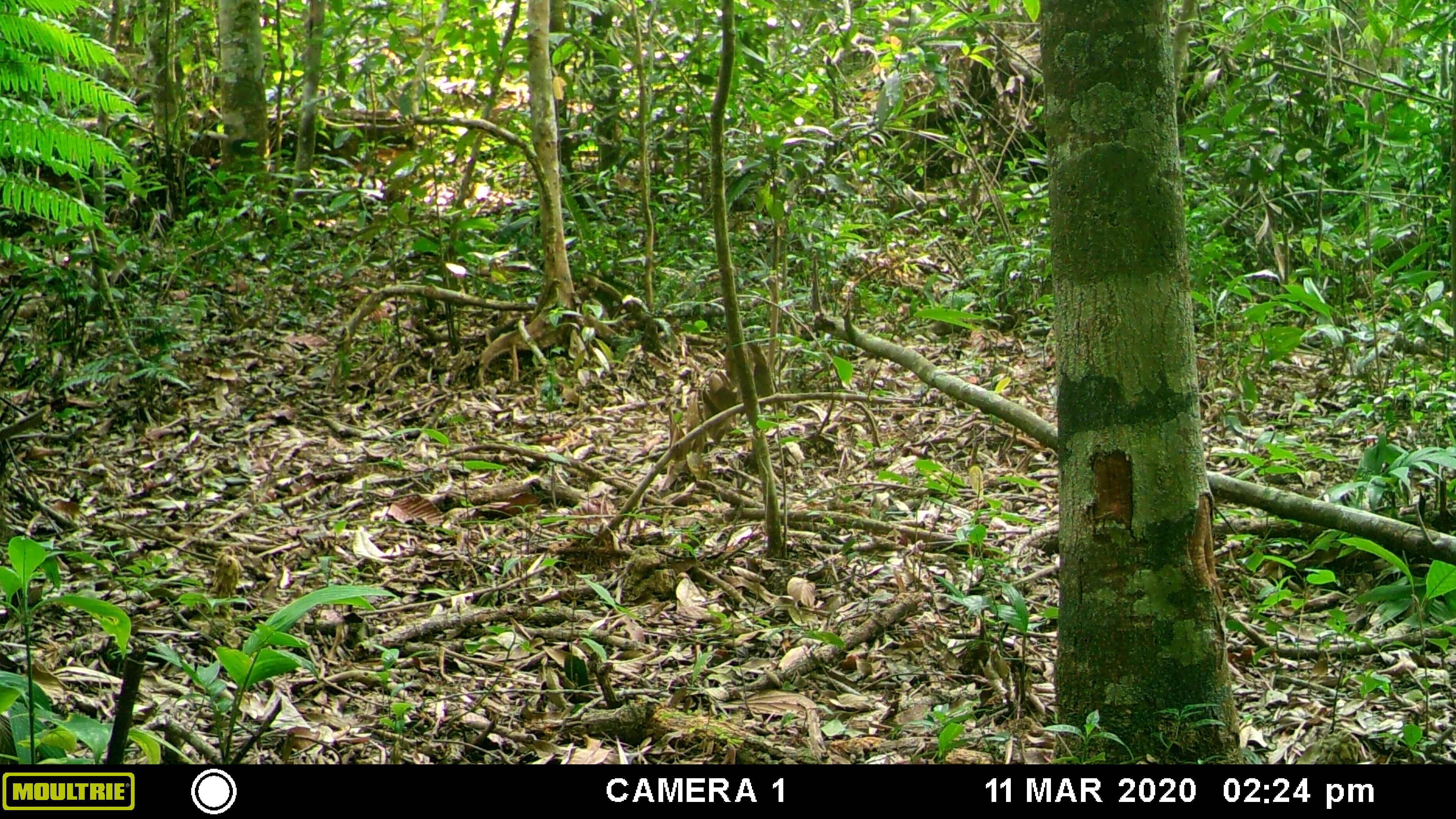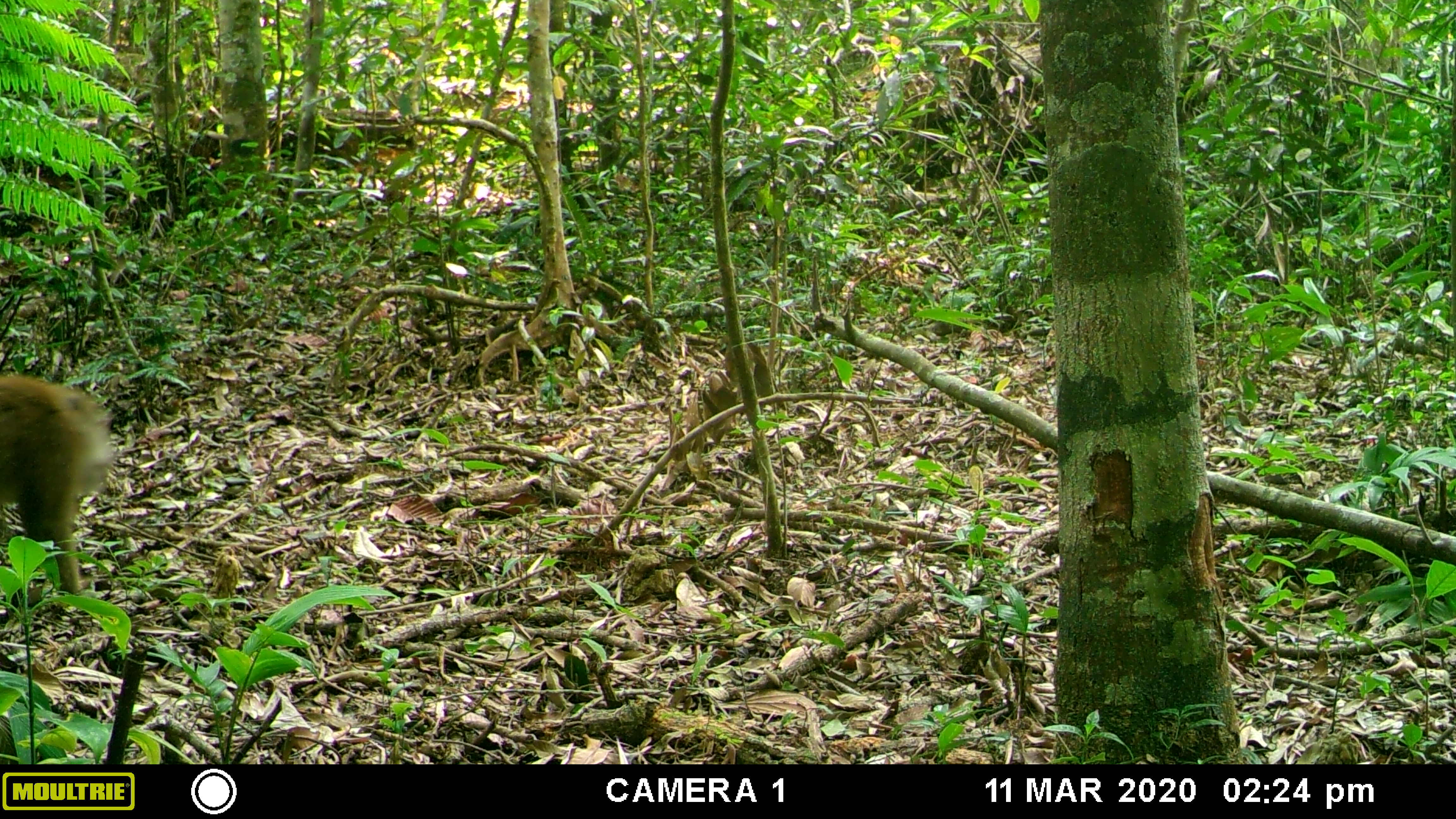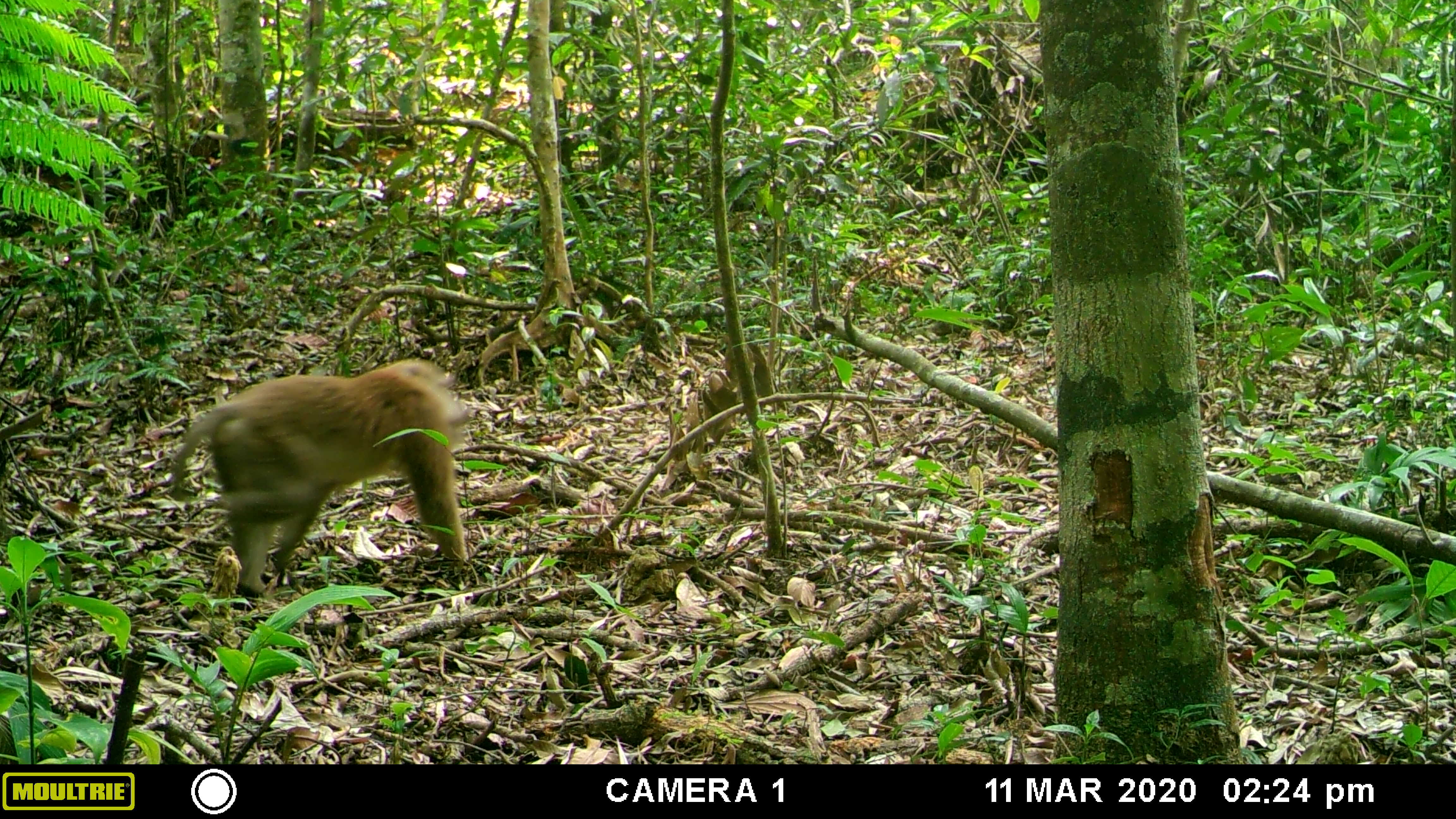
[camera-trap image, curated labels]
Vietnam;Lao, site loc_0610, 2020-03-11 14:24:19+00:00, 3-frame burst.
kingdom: Animalia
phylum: Chordata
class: Mammalia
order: Primates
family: Cercopithecidae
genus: Macaca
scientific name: Macaca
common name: macaques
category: assam or rhesus macaque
Assam or rhesus macaque (macaques) (Macaca). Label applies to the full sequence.